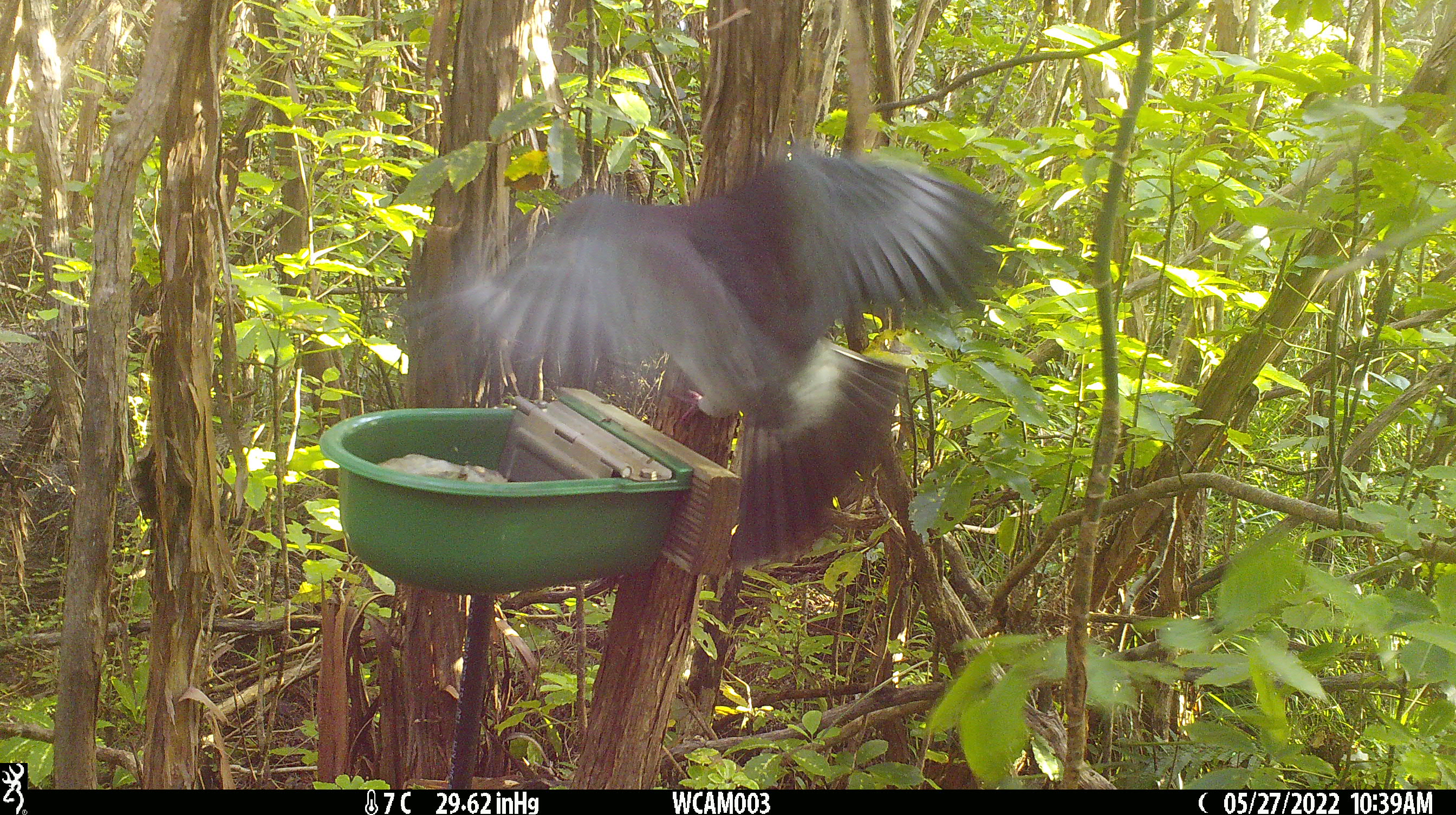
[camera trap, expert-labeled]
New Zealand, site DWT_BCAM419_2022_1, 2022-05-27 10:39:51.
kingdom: Animalia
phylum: Chordata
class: Aves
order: Columbiformes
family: Columbidae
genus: Hemiphaga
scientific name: Hemiphaga novaeseelandiae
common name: new zealand pigeon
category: kereru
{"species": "kereru (new zealand pigeon) (Hemiphaga novaeseelandiae)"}